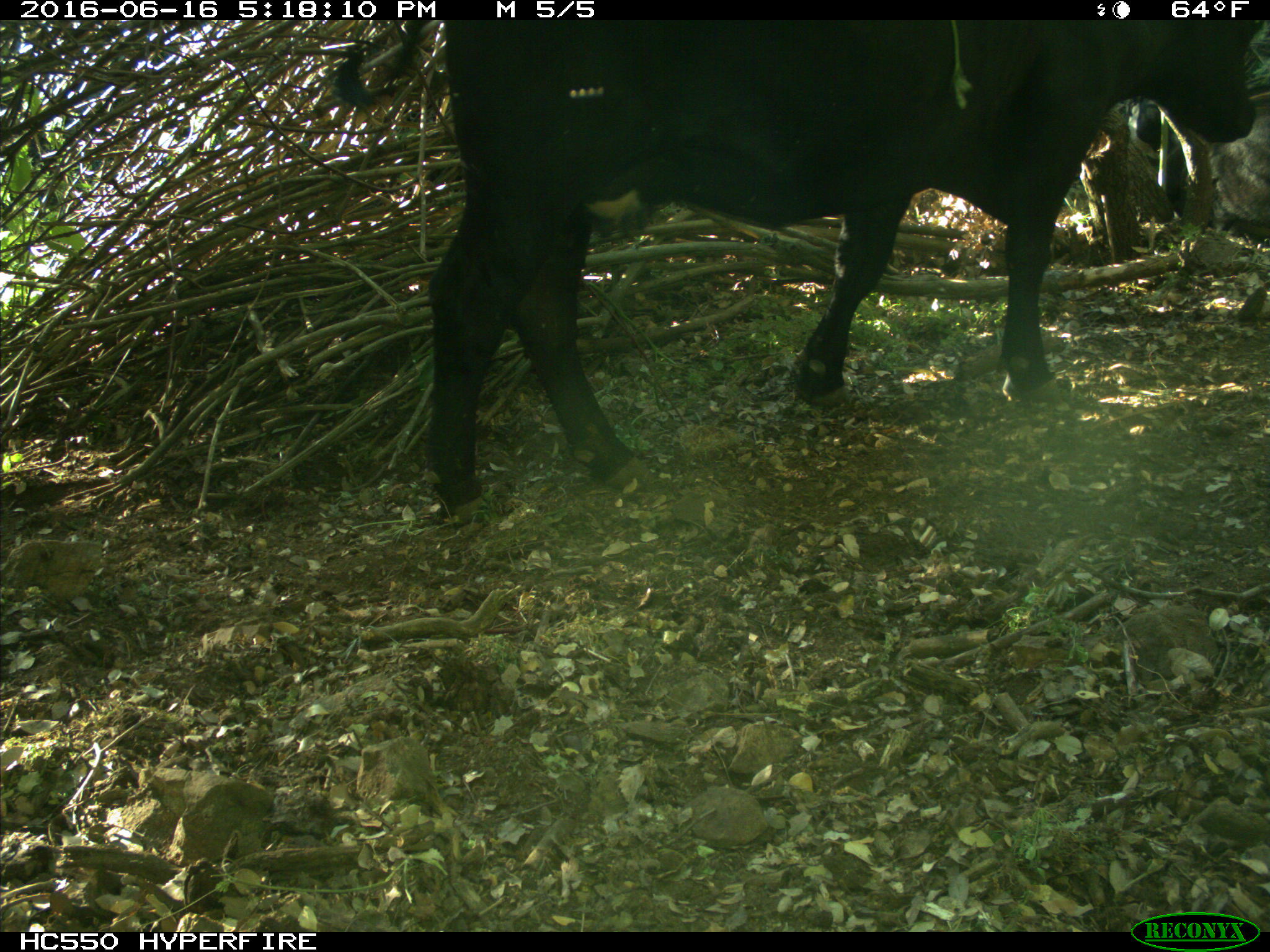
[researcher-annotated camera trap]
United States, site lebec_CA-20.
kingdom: Animalia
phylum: Chordata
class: Mammalia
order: Artiodactyla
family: Bovidae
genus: Bos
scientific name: Bos taurus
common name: domestic cow